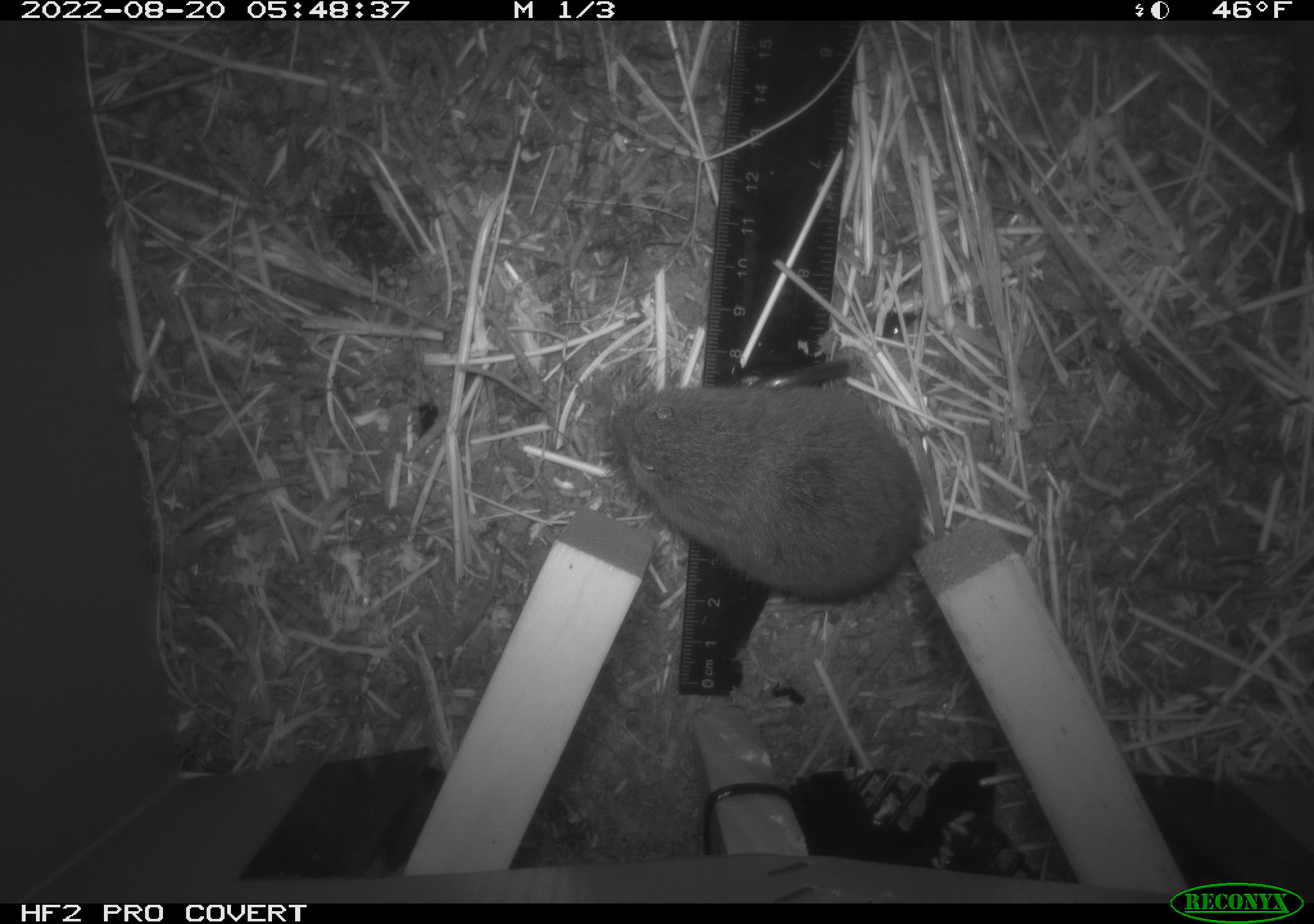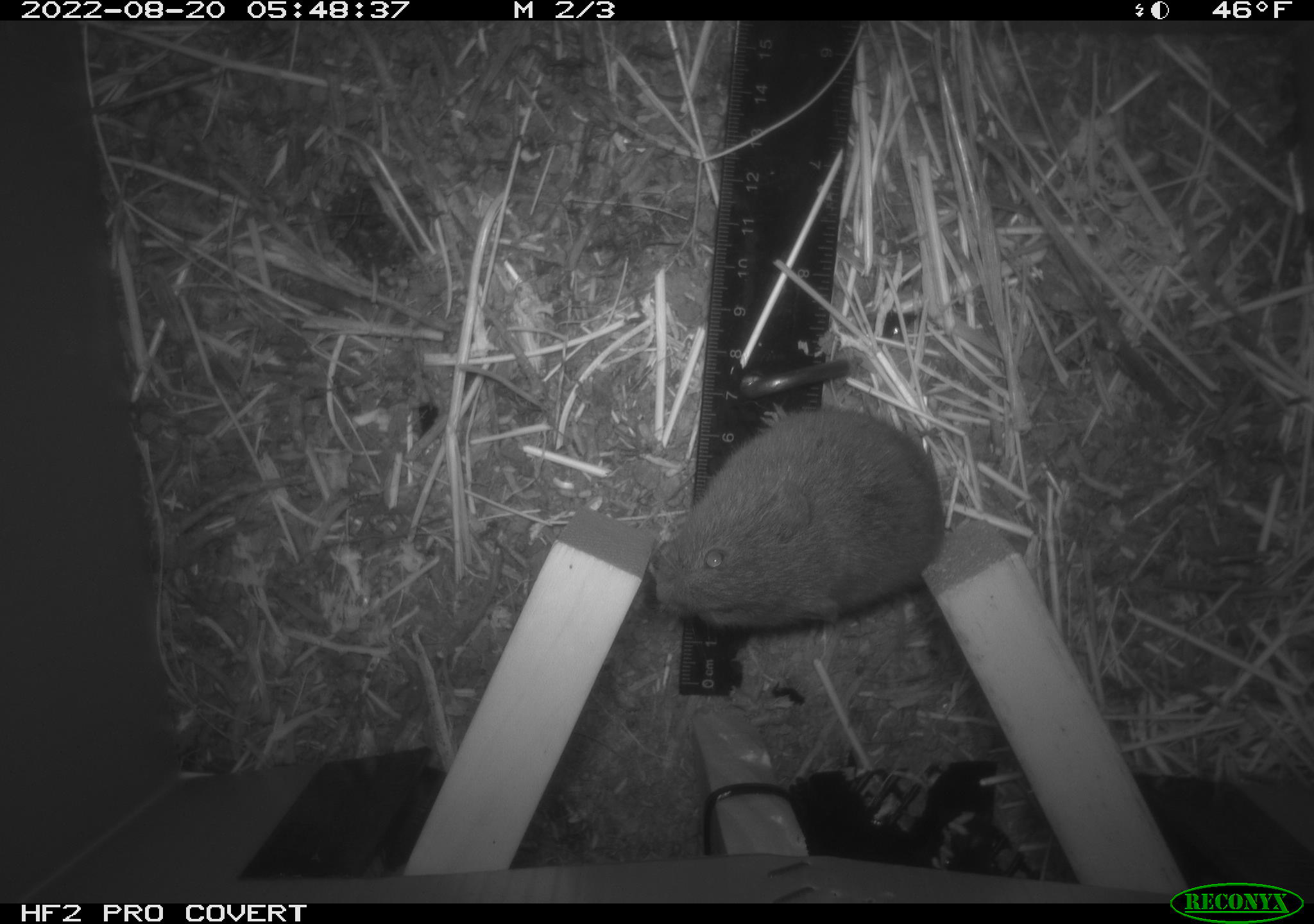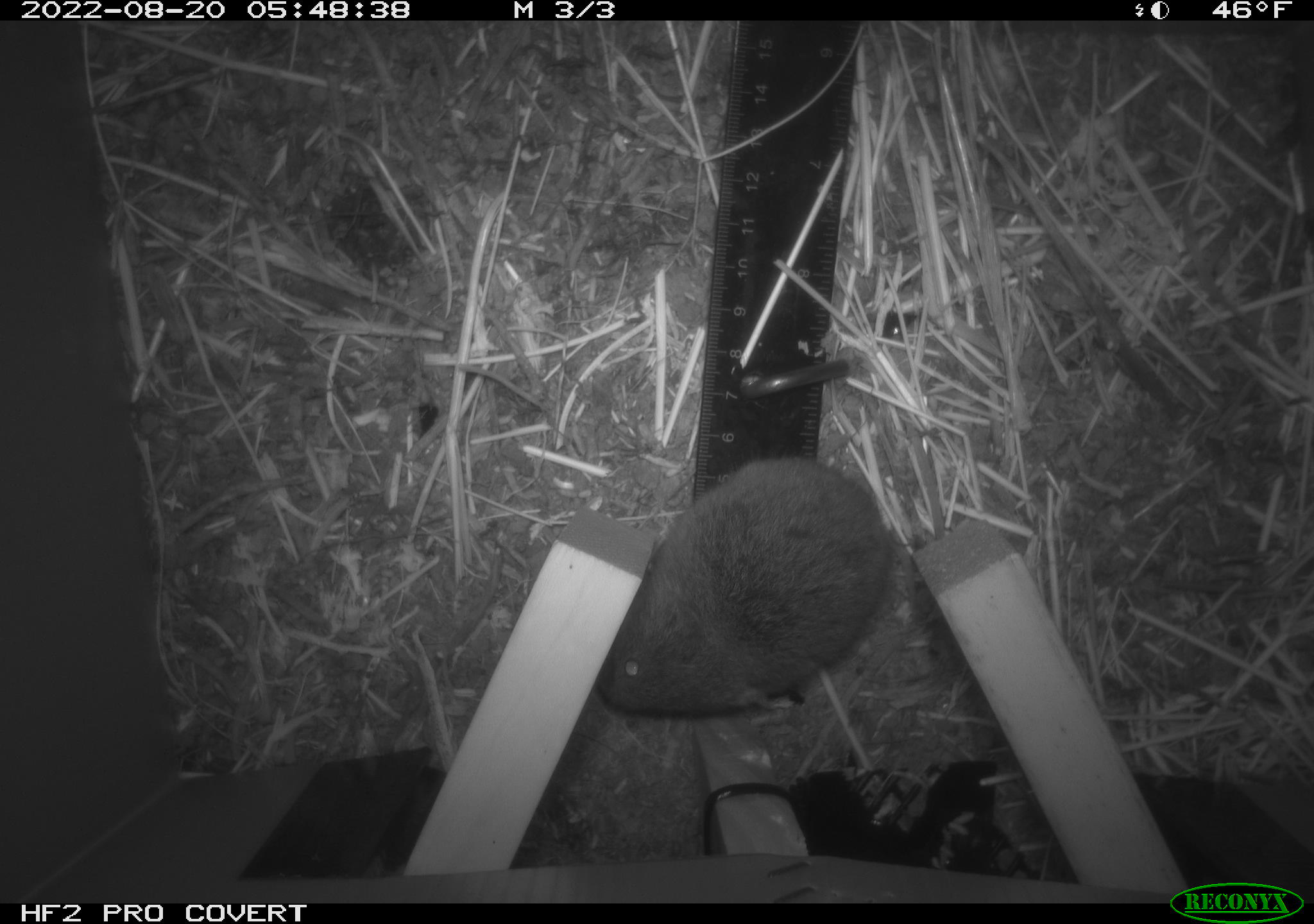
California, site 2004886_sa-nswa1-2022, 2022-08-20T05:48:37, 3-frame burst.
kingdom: Animalia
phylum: Chordata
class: Mammalia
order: Rodentia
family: Cricetidae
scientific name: Cricetidae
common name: hamsters, voles, lemmings, and allies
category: cricetidae family